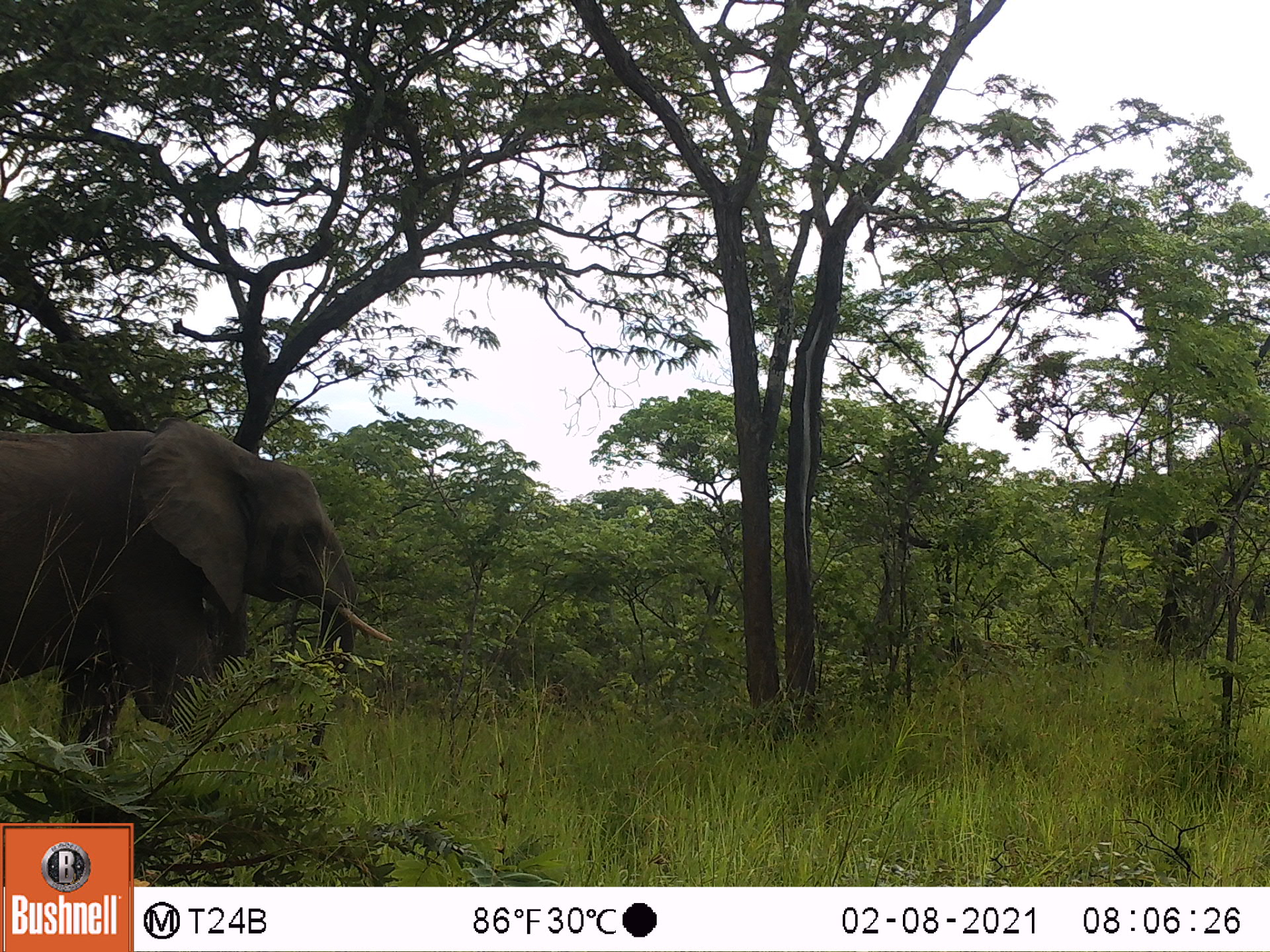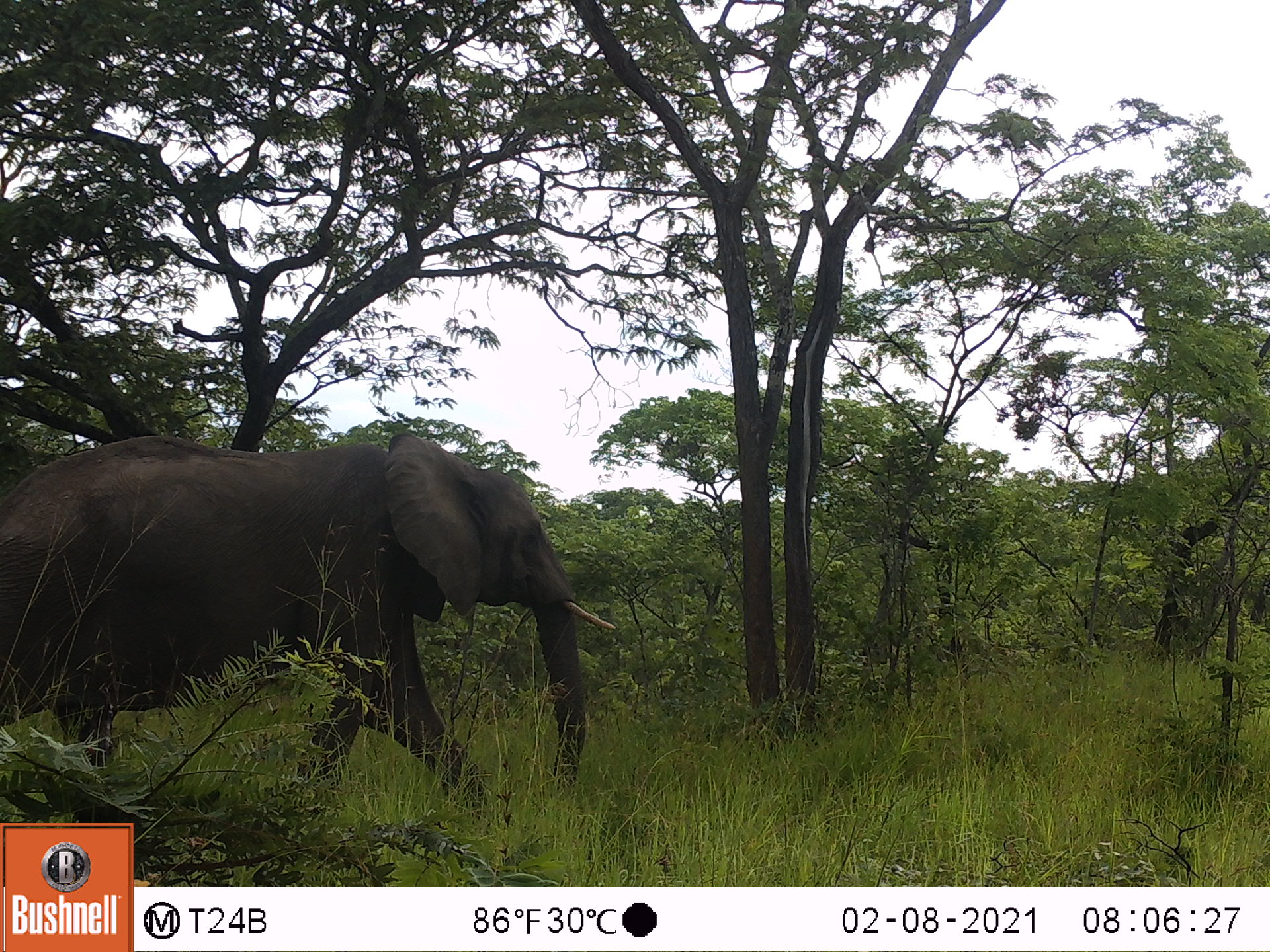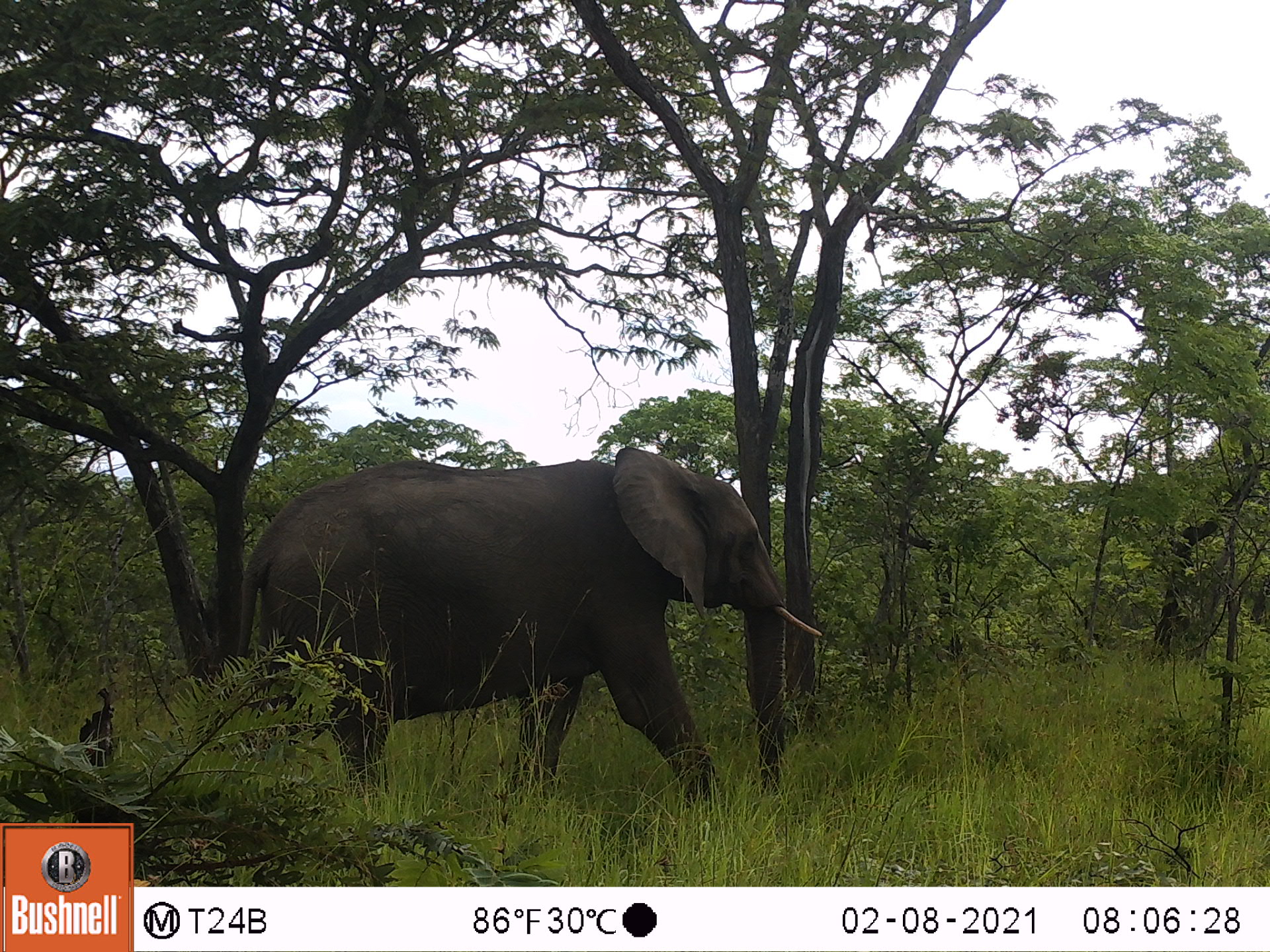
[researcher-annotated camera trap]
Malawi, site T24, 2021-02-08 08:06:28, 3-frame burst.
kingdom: Animalia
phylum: Chordata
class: Mammalia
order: Proboscidea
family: Elephantidae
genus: Loxodonta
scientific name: Loxodonta africana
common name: african savanna elephant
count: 1